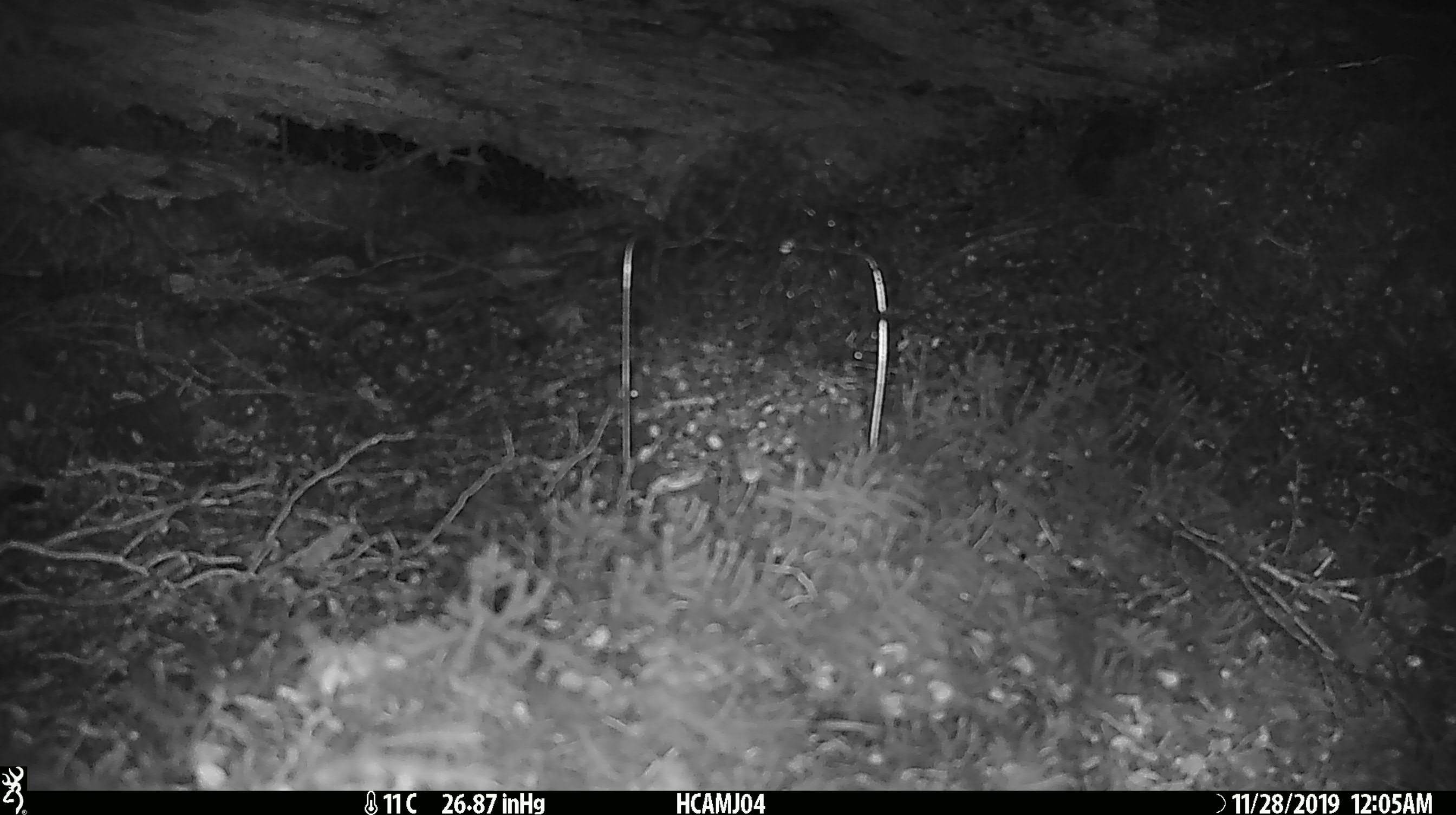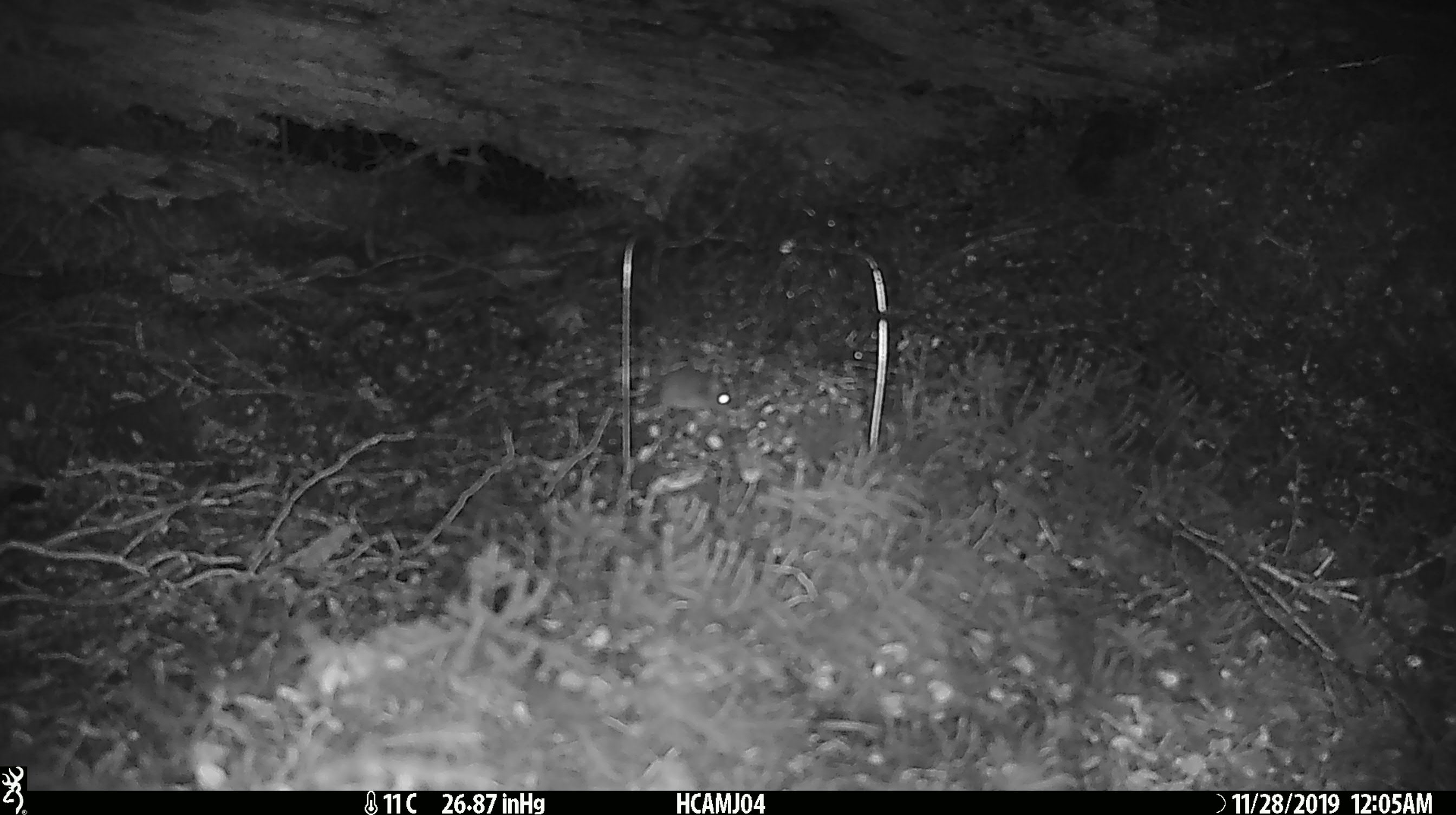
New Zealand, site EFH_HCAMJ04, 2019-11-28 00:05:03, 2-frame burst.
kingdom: Animalia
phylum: Chordata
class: Mammalia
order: Rodentia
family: Muridae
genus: Mus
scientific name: Mus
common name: mouse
Mouse (Mus).